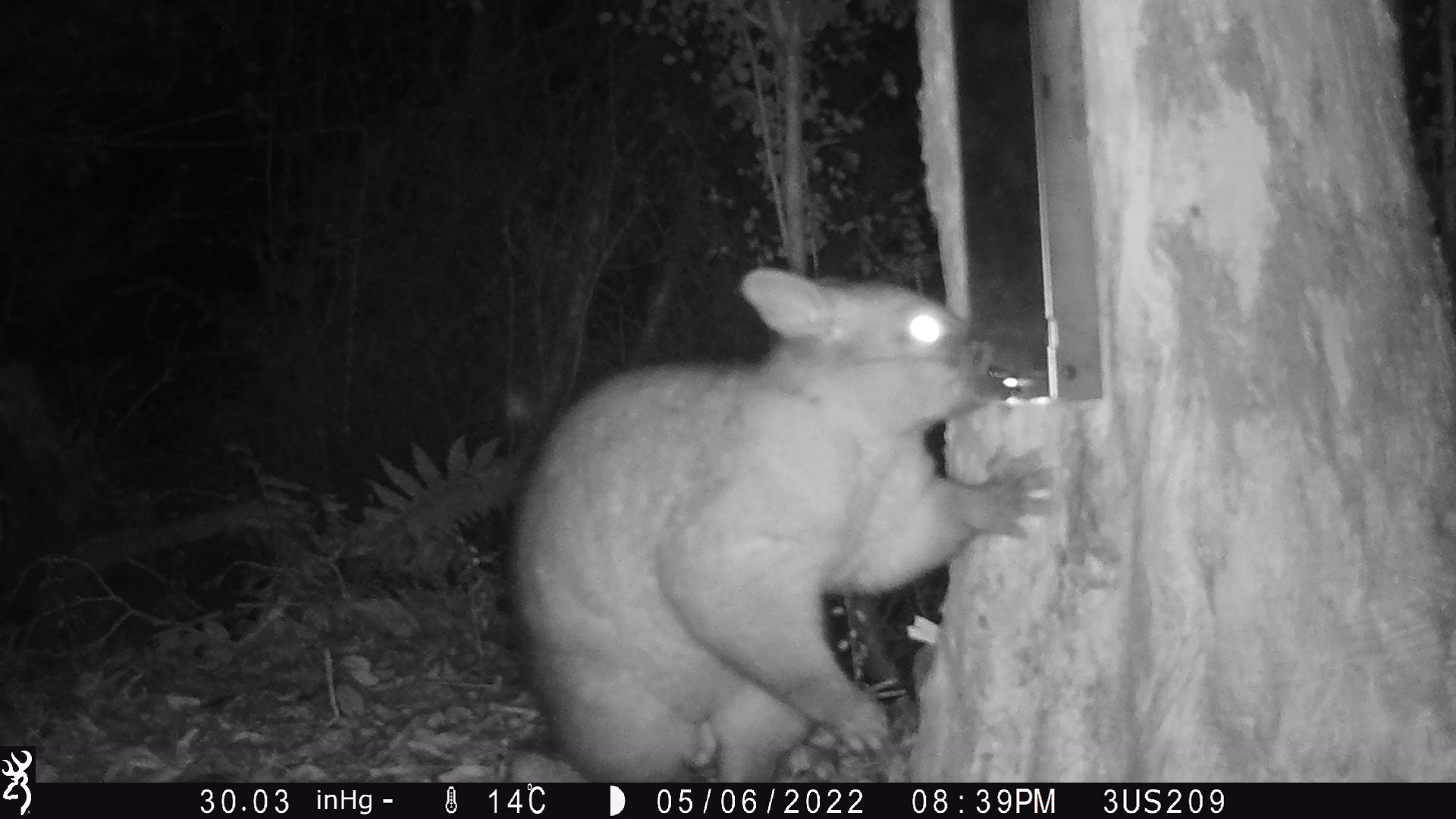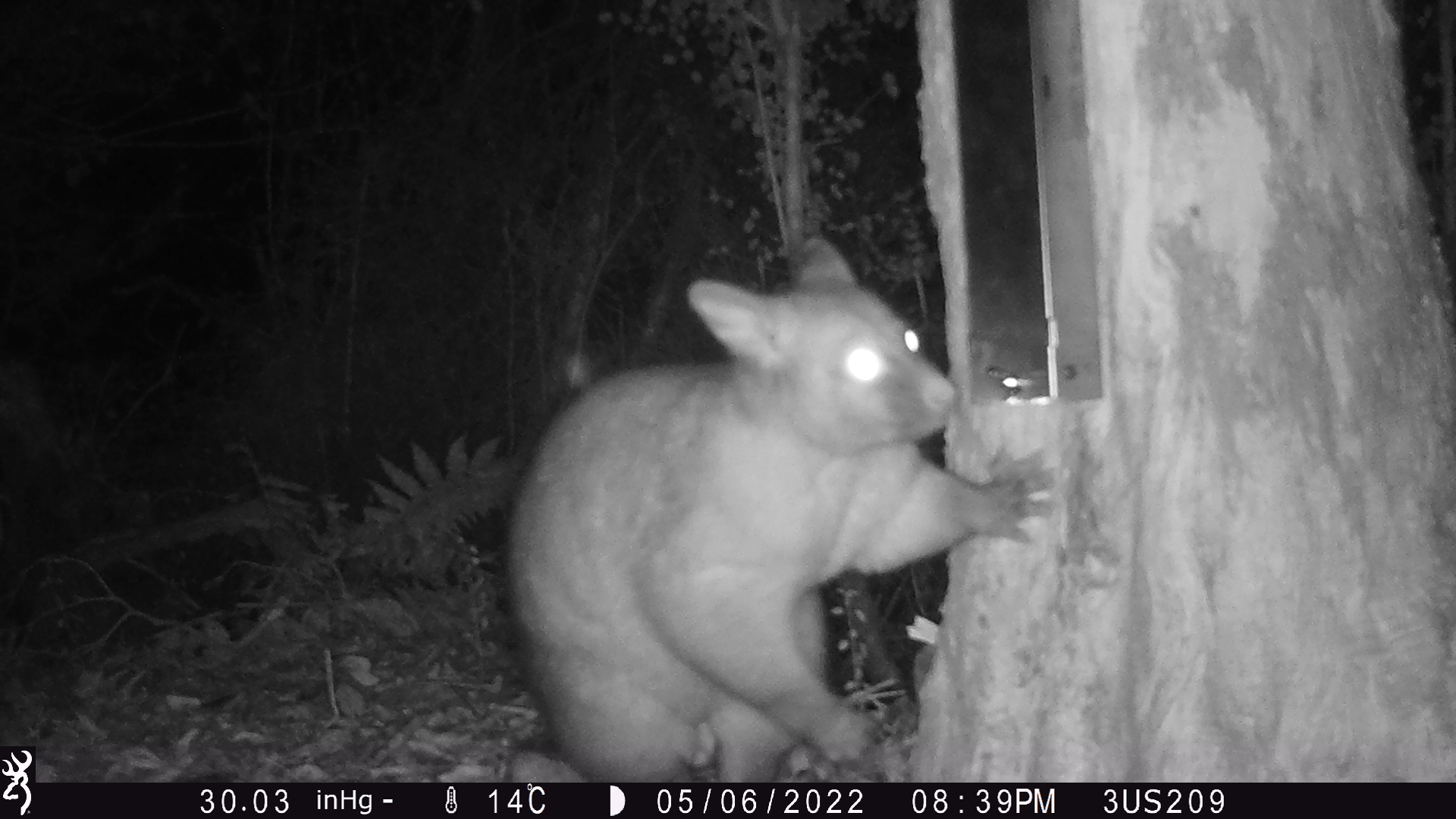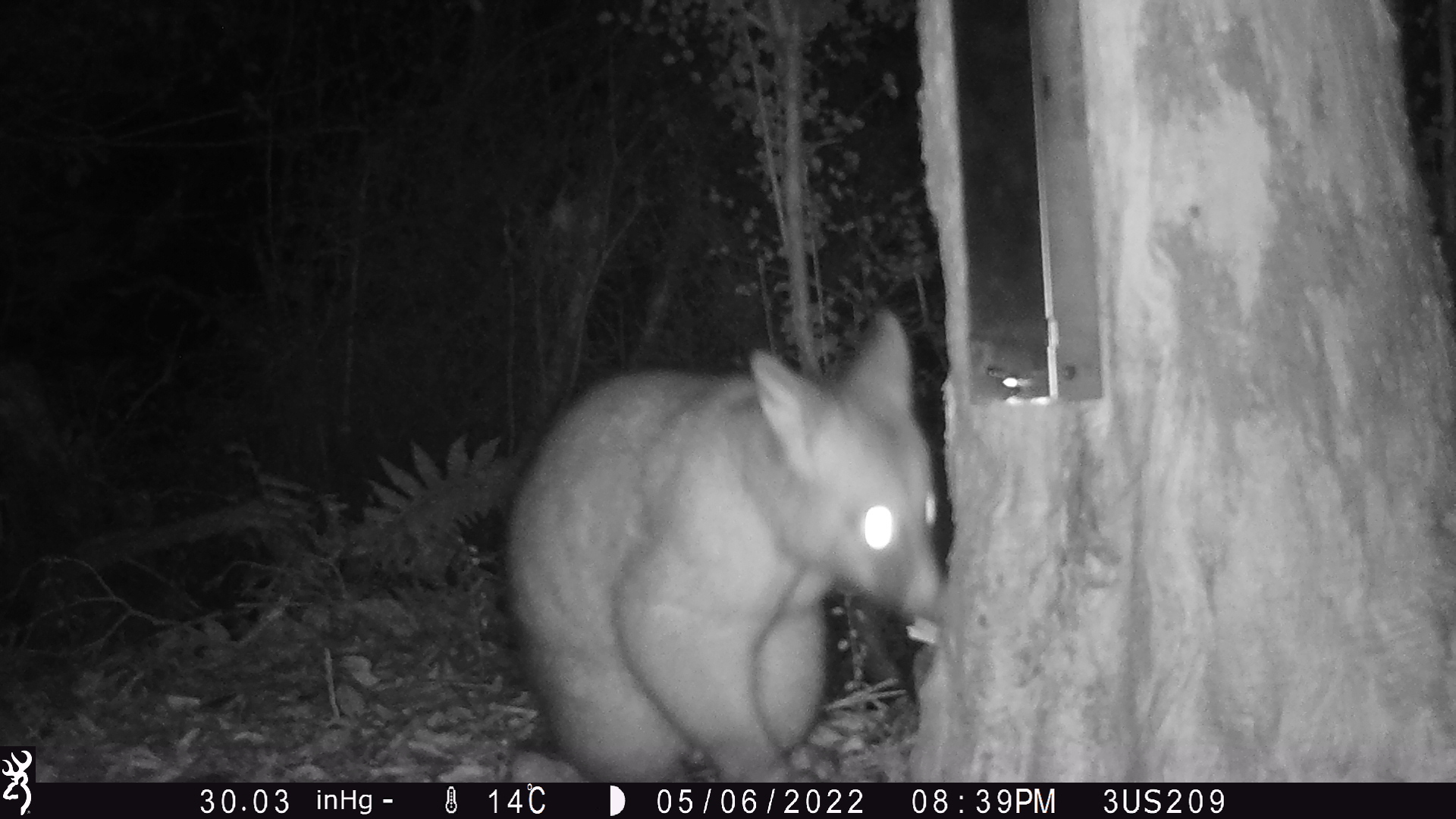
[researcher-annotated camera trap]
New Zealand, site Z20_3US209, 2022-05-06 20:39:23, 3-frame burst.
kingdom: Animalia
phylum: Chordata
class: Mammalia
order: Diprotodontia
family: Phalangeridae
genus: Trichosurus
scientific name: Trichosurus vulpecula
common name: common brushtail possum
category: possum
Possum (common brushtail possum) (Trichosurus vulpecula).